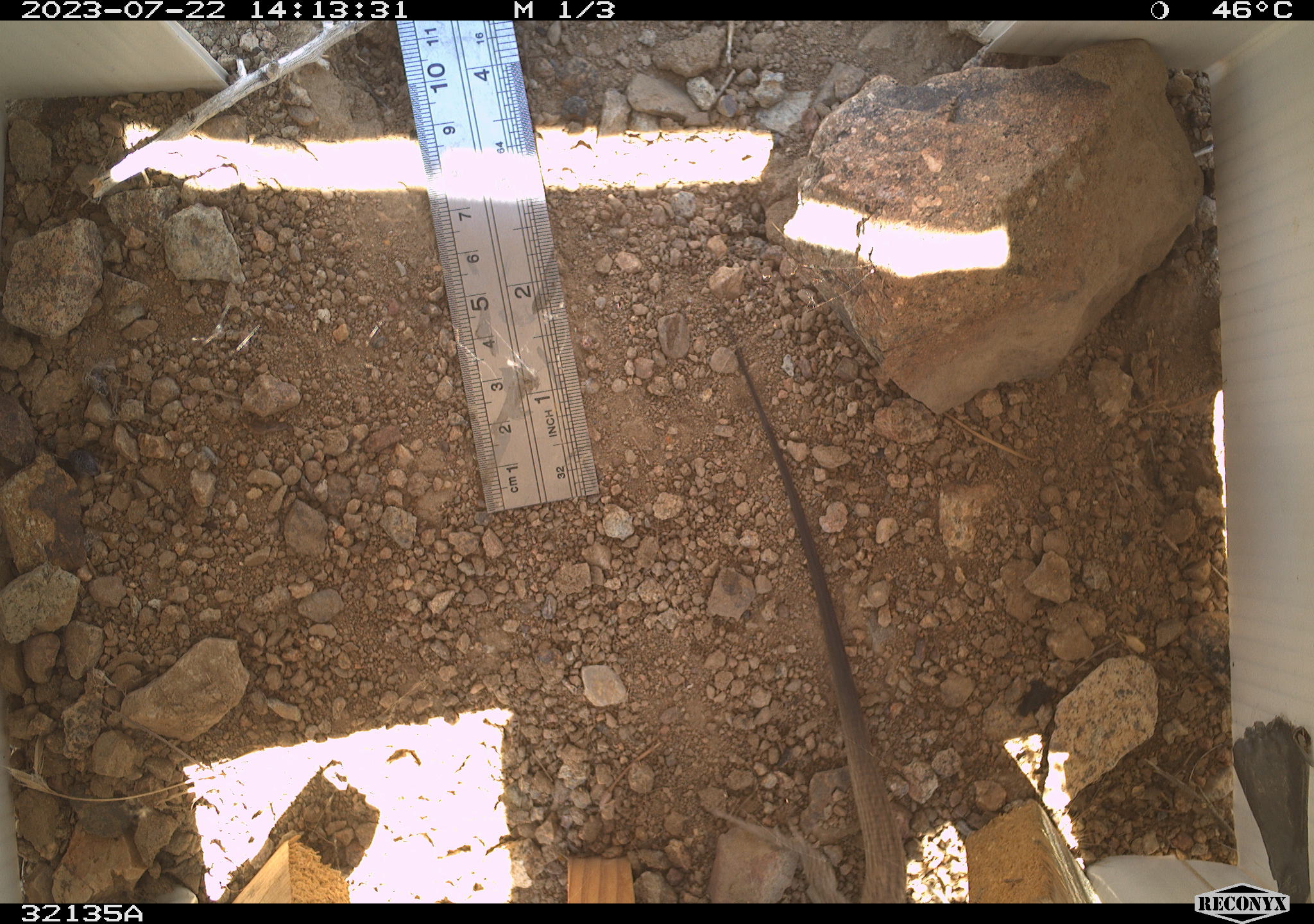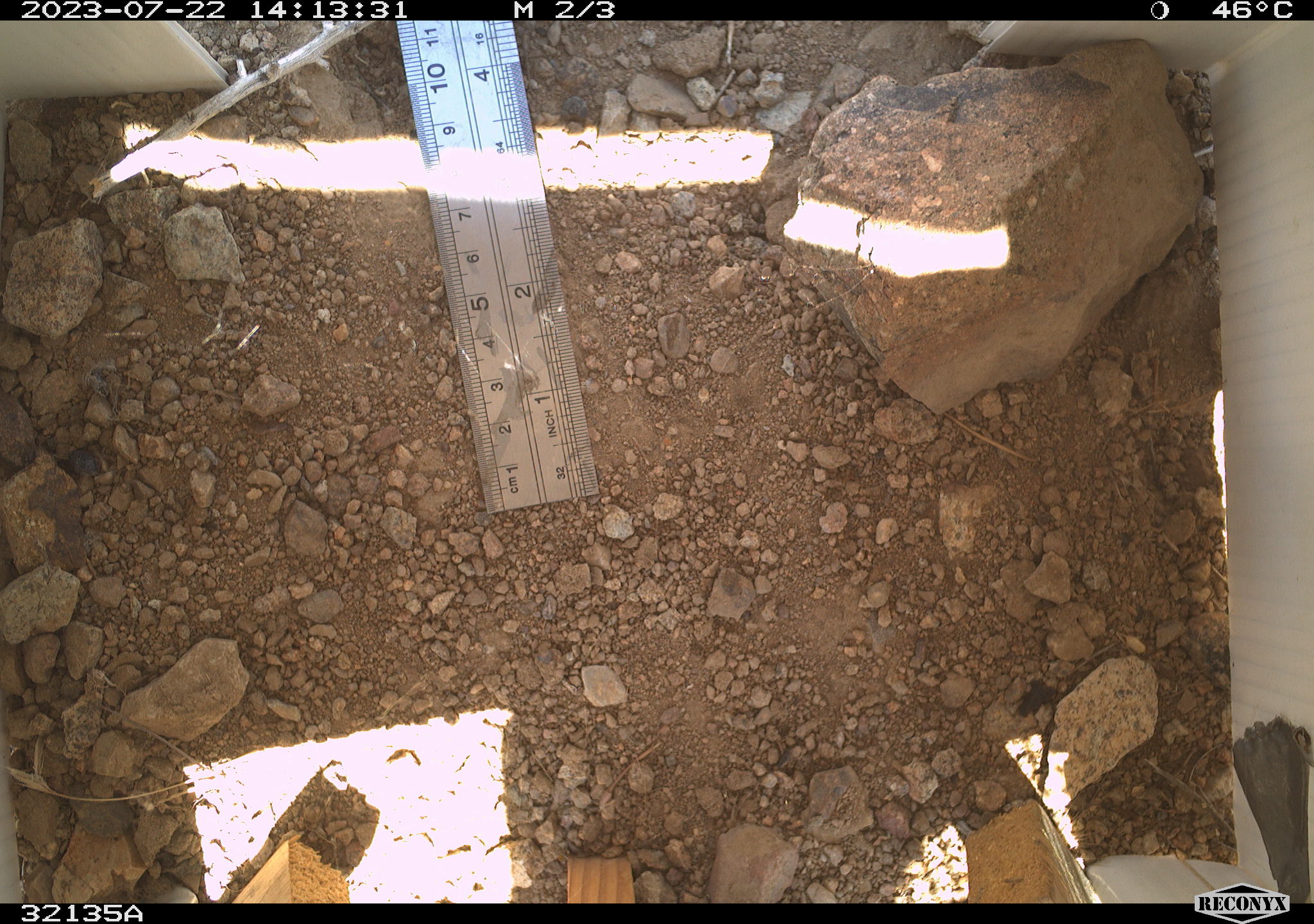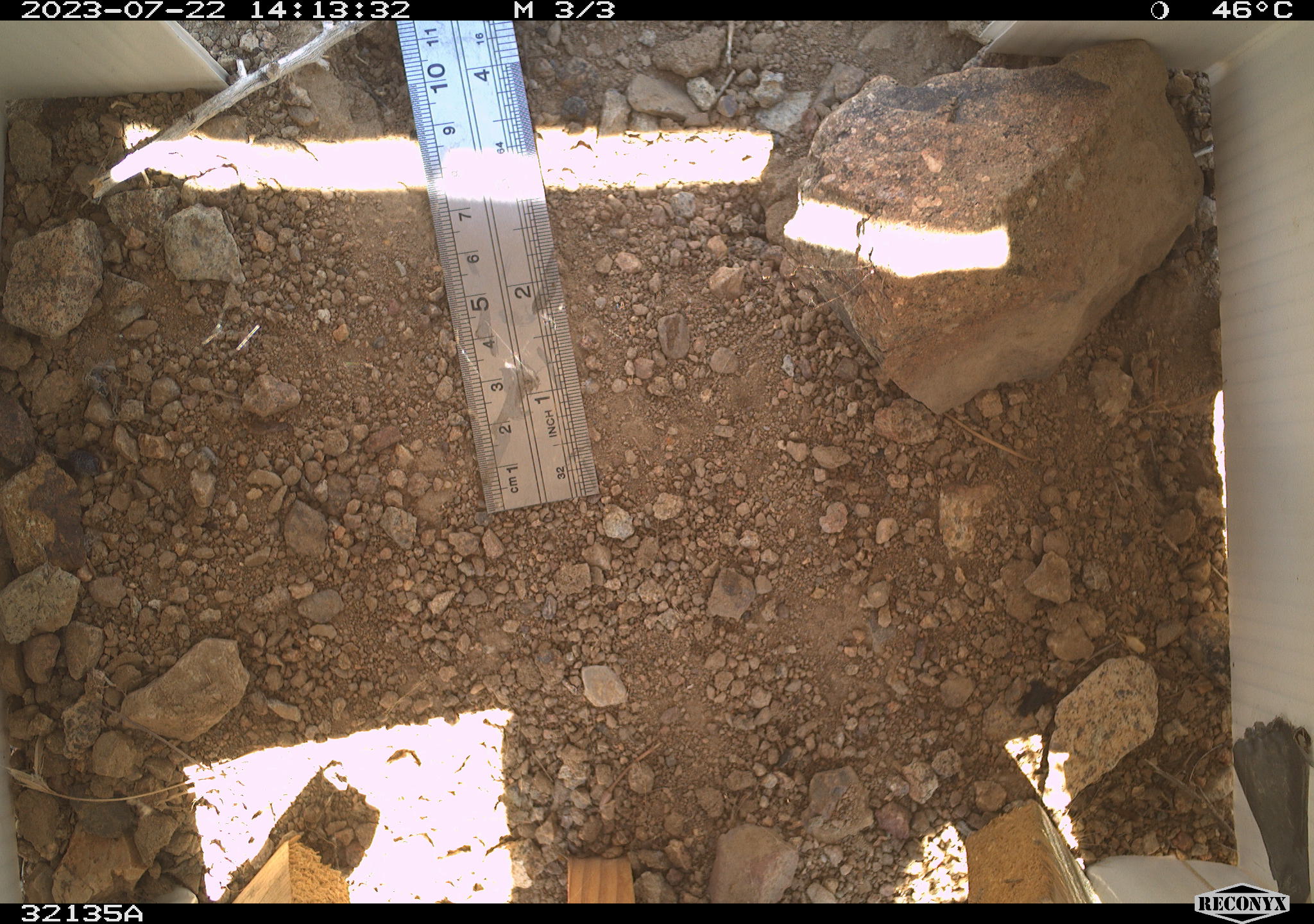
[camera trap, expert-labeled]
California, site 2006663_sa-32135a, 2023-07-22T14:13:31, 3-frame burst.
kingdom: Animalia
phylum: Chordata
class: Reptilia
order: Squamata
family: Teiidae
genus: Aspidoscelis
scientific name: Aspidoscelis tigris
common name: western whiptail